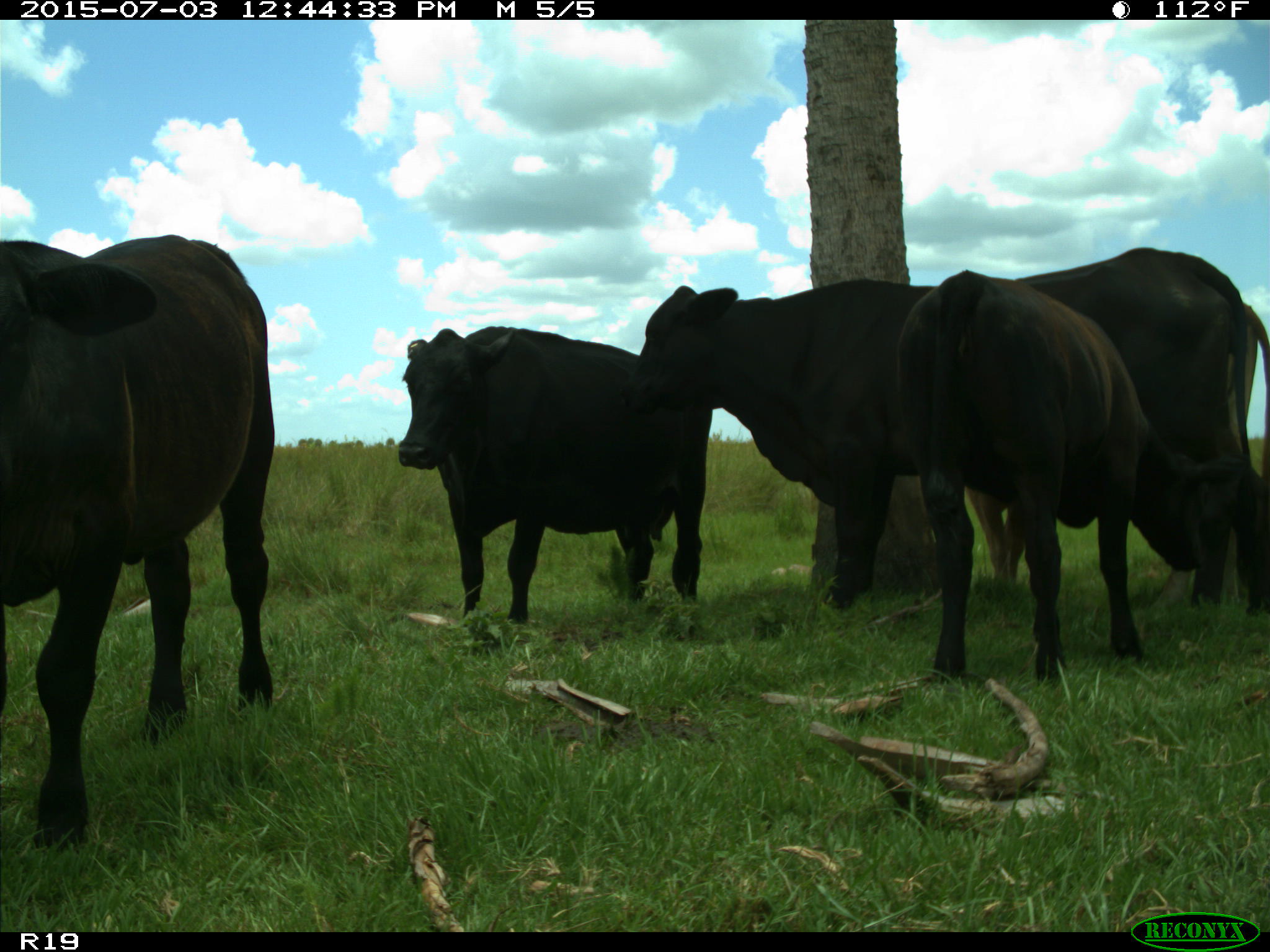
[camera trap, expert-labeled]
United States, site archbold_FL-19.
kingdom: Animalia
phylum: Chordata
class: Mammalia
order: Artiodactyla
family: Bovidae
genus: Bos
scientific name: Bos taurus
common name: domestic cow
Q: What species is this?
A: Bos taurus (domestic cow).